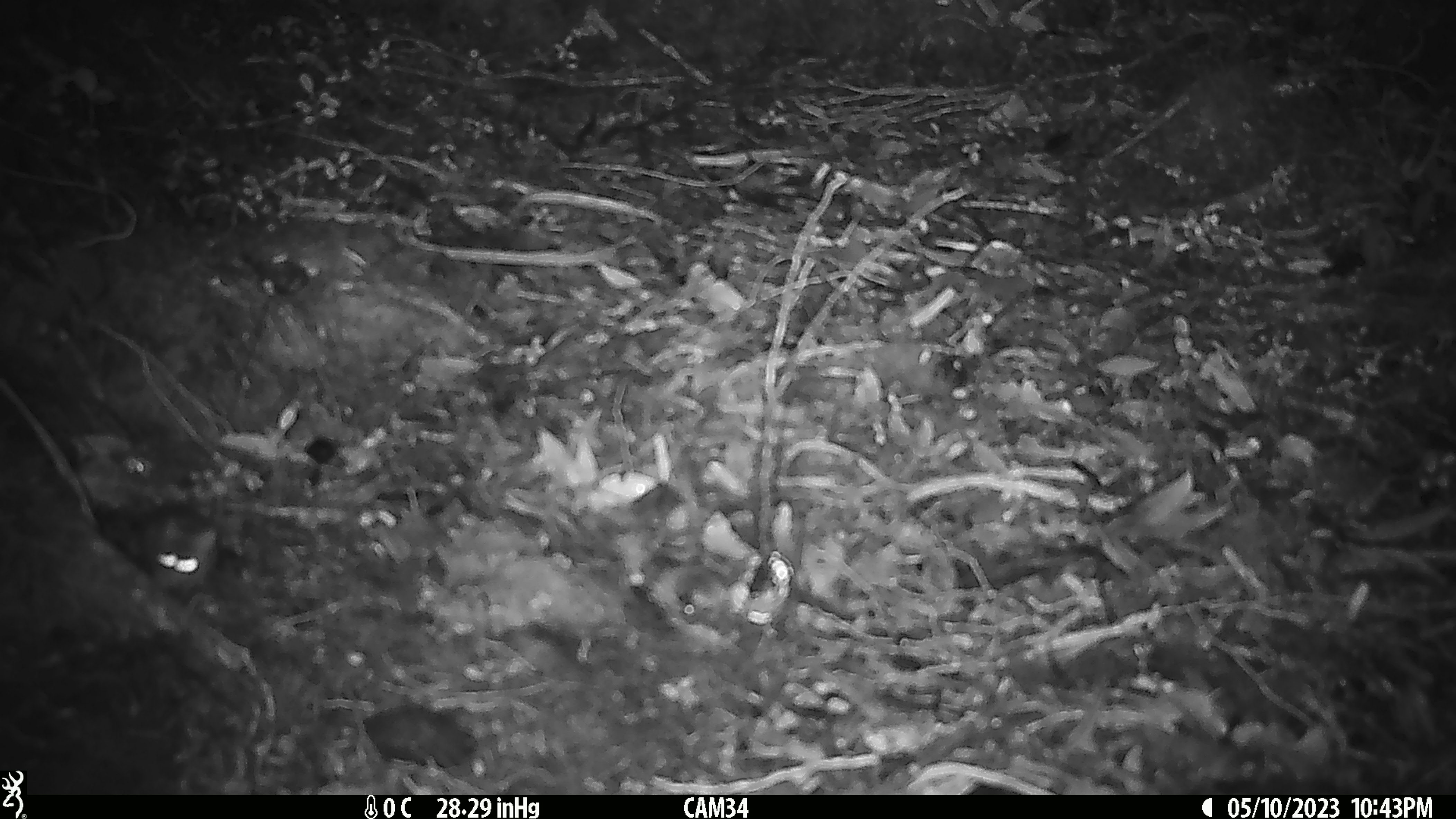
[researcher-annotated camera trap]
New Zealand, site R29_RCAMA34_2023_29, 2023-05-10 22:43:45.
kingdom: Animalia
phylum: Chordata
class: Mammalia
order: Rodentia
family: Muridae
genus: Mus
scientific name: Mus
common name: mouse